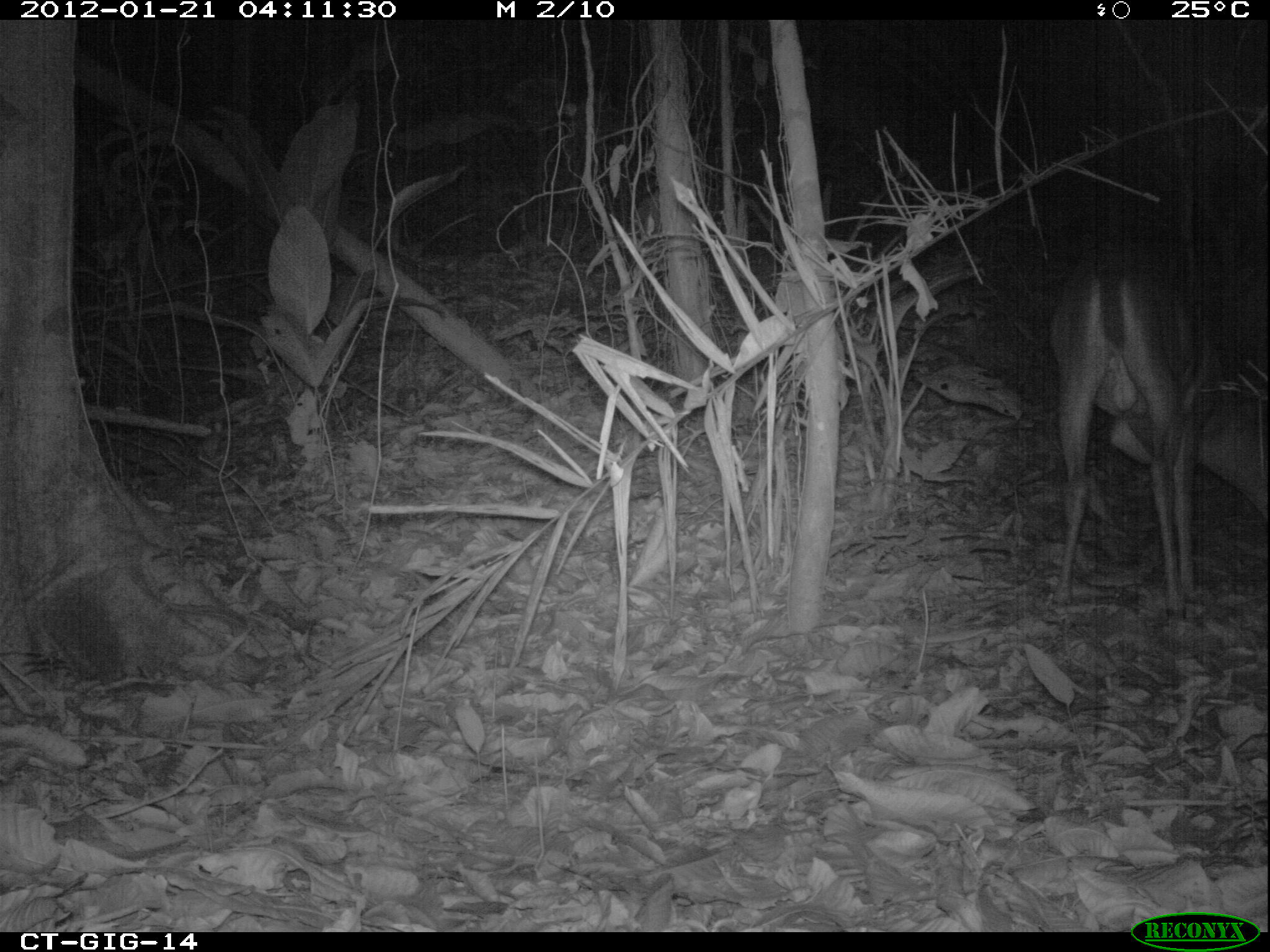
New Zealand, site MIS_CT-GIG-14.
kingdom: Animalia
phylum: Chordata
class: Mammalia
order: Artiodactyla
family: Cervidae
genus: Odocoileus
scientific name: Odocoileus virginianus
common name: white-tailed deer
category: white tailed deer